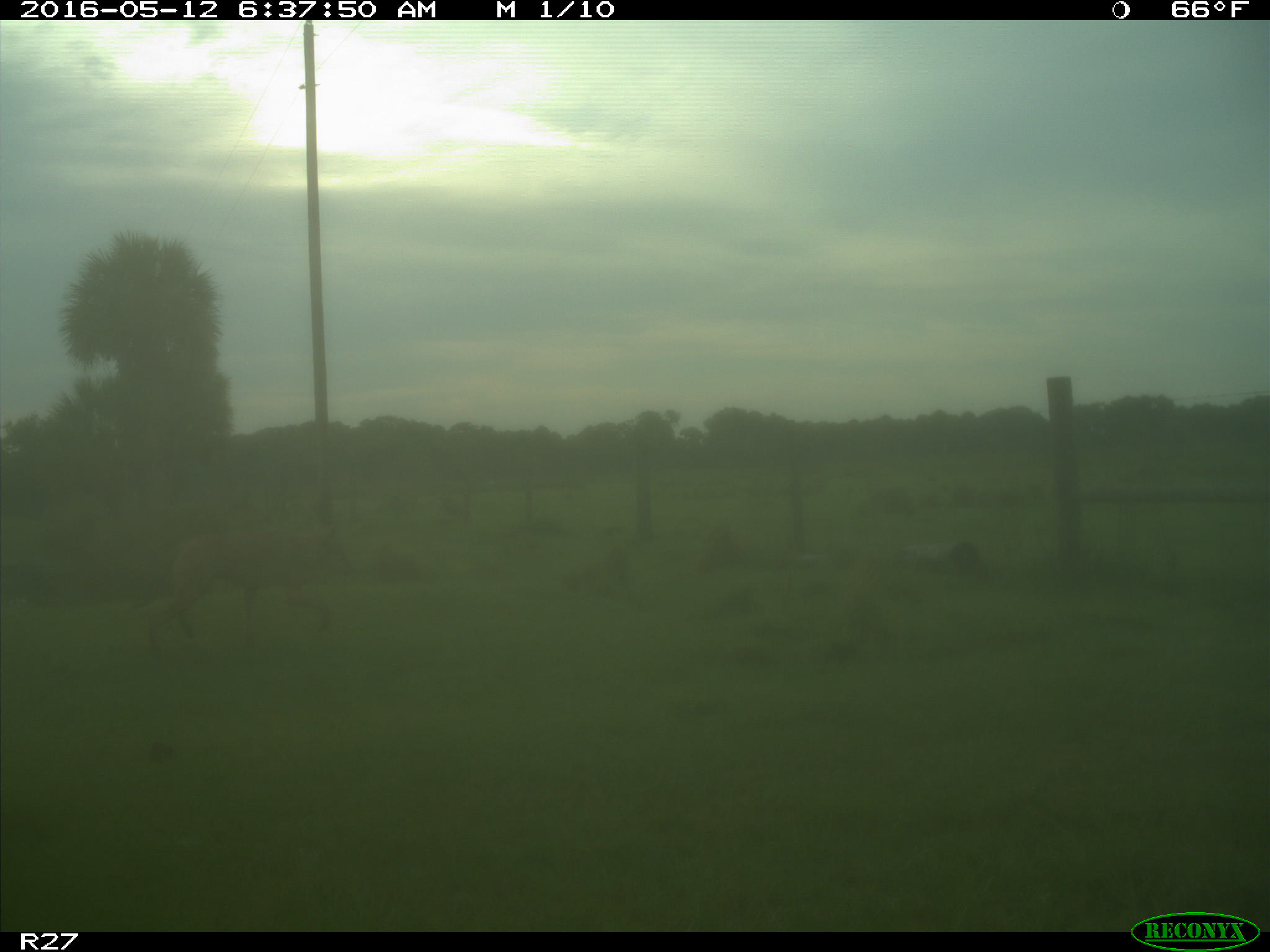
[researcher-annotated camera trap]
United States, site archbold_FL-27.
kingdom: Animalia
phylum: Chordata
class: Mammalia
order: Carnivora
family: Canidae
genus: Canis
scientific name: Canis latrans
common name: coyote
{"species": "Canis latrans (coyote)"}